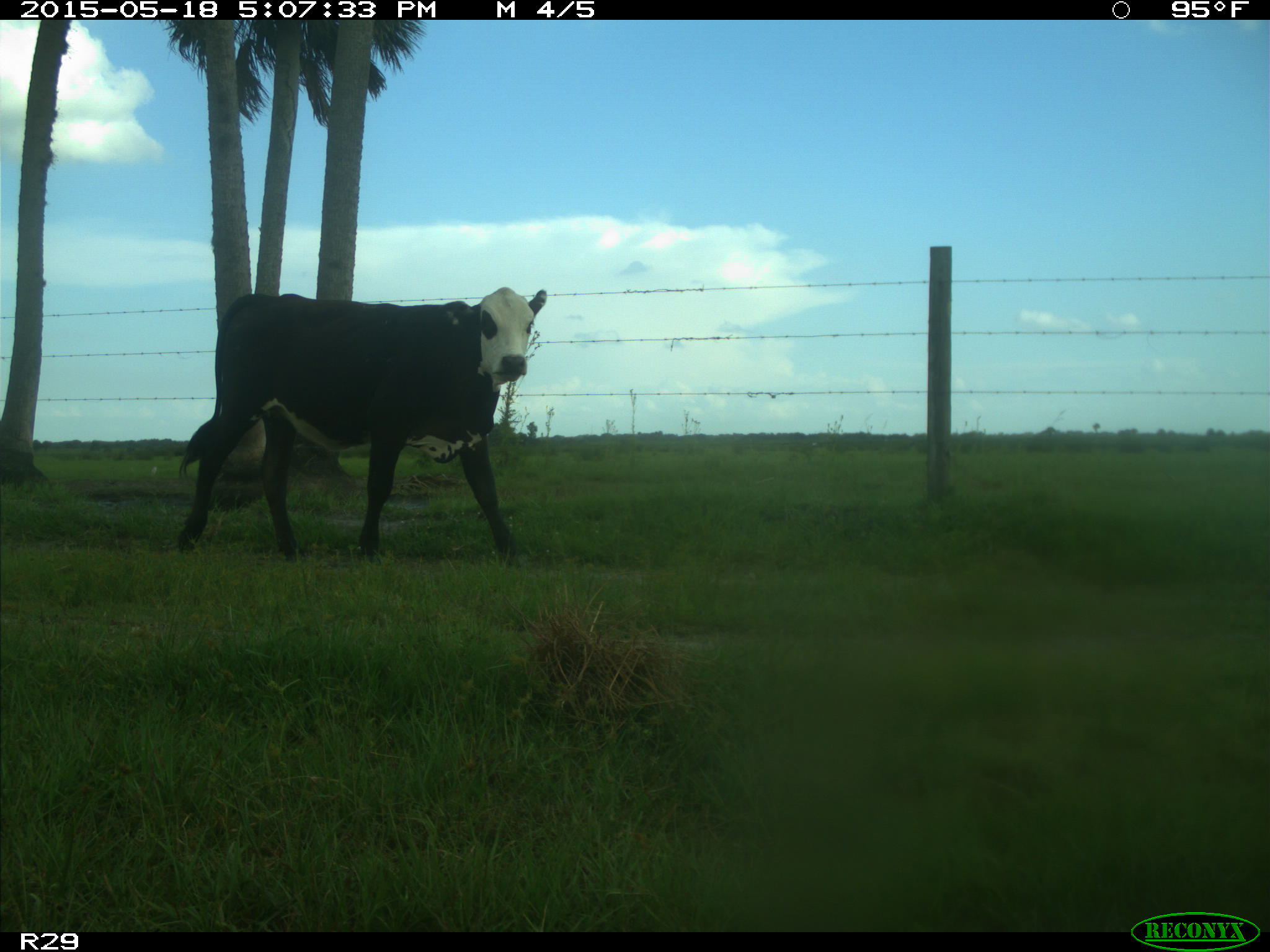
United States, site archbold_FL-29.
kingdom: Animalia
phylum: Chordata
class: Mammalia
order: Artiodactyla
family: Bovidae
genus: Bos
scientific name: Bos taurus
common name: domestic cow